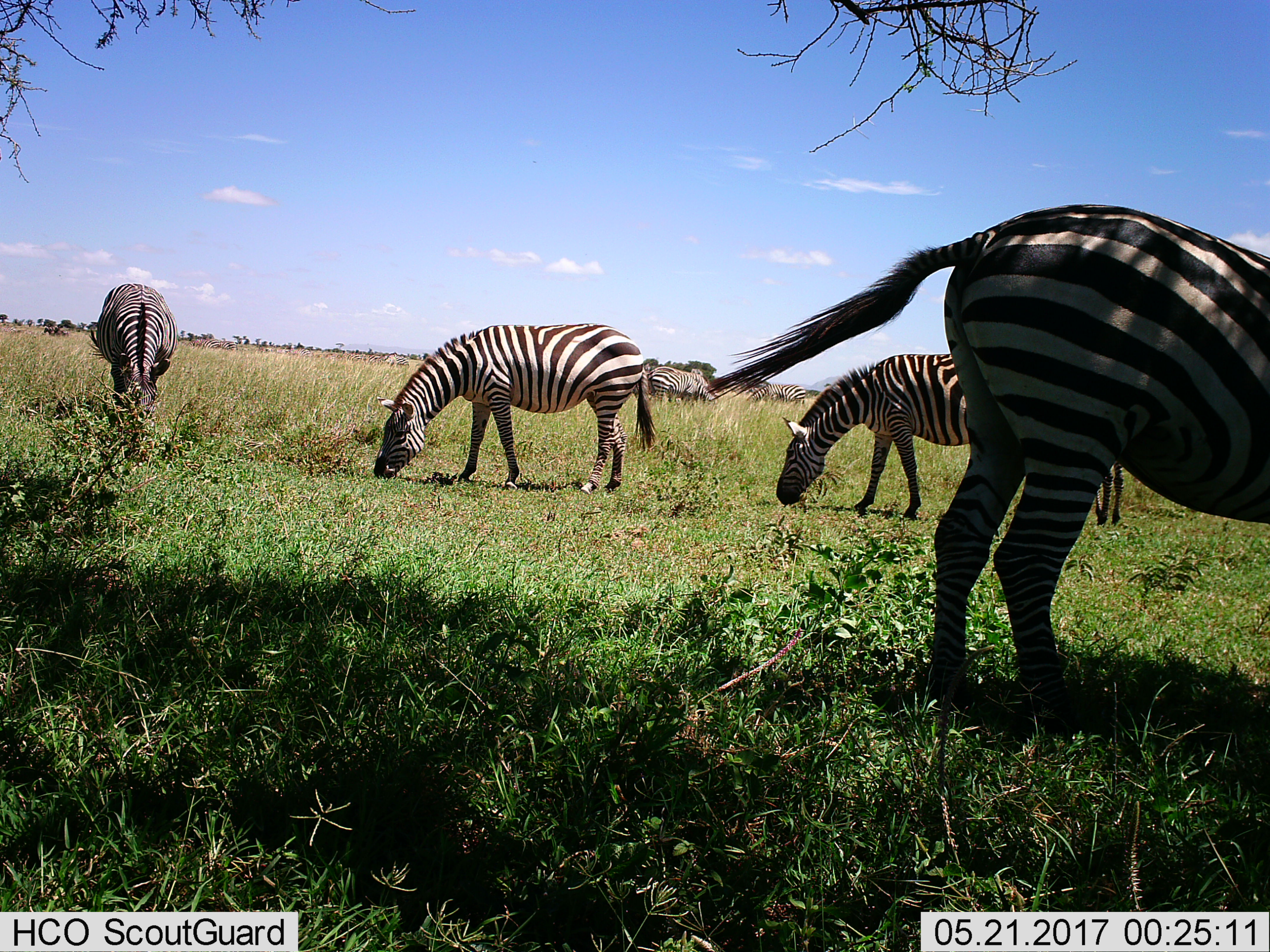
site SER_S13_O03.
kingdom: Animalia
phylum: Chordata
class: Mammalia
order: Perissodactyla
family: Equidae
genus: Equus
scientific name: Equus quagga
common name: plains zebra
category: zebraplains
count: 11-50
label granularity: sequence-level